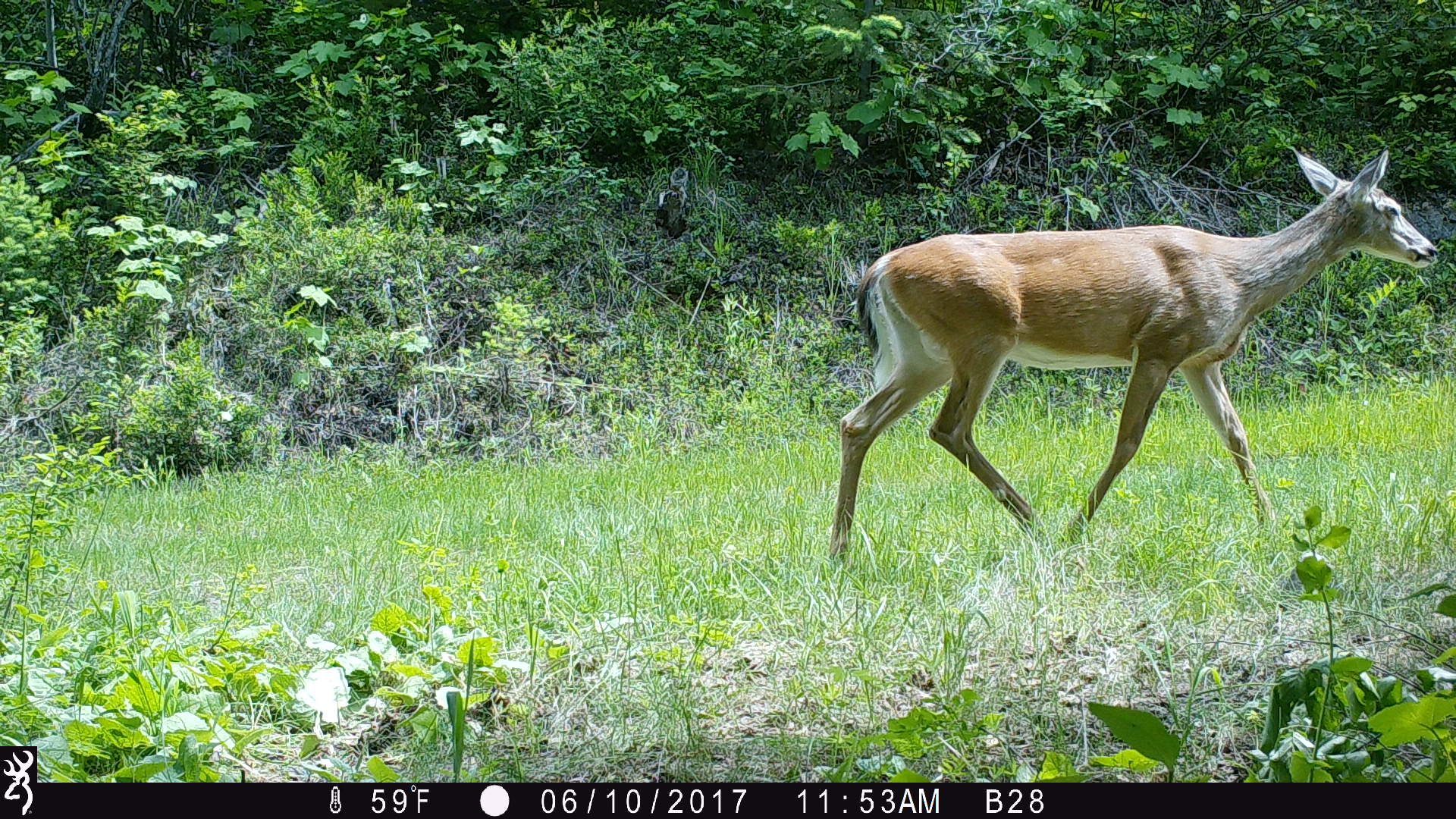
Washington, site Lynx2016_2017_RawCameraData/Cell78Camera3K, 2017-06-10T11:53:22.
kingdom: Animalia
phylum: Chordata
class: Mammalia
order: Artiodactyla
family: Cervidae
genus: Odocoileus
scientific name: Odocoileus hemionus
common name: mule deer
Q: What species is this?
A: Odocoileus hemionus (mule deer).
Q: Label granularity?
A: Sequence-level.